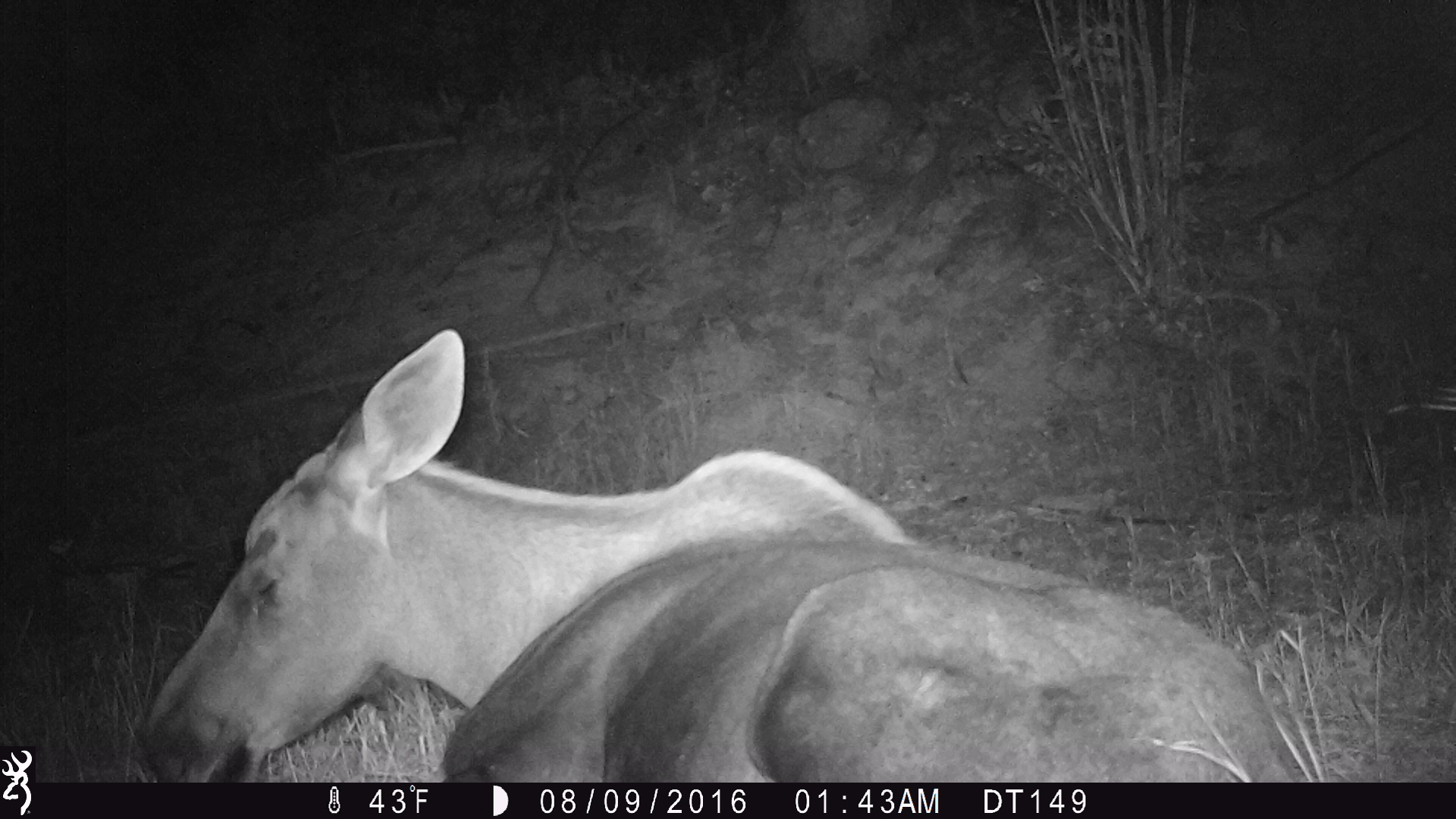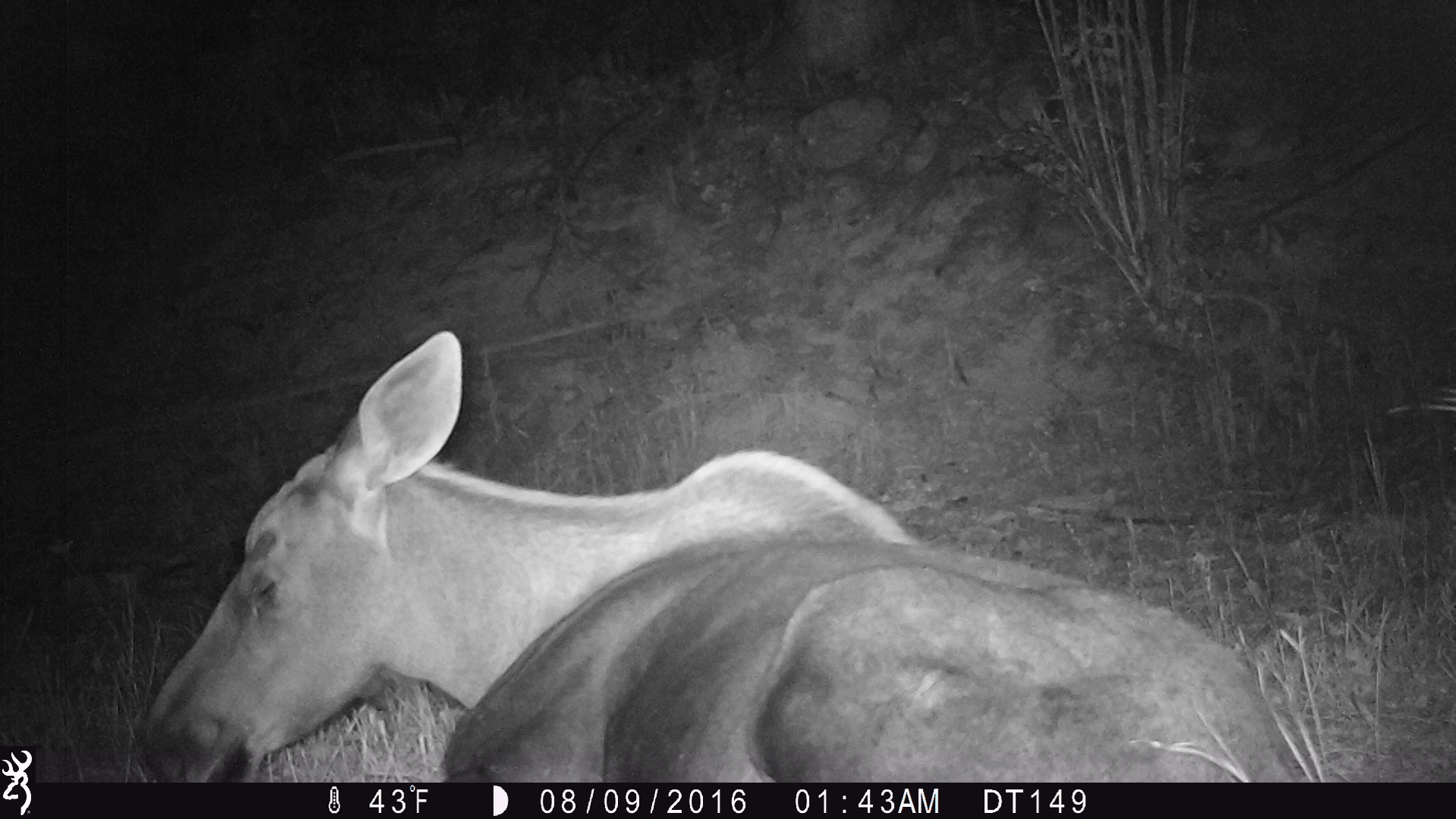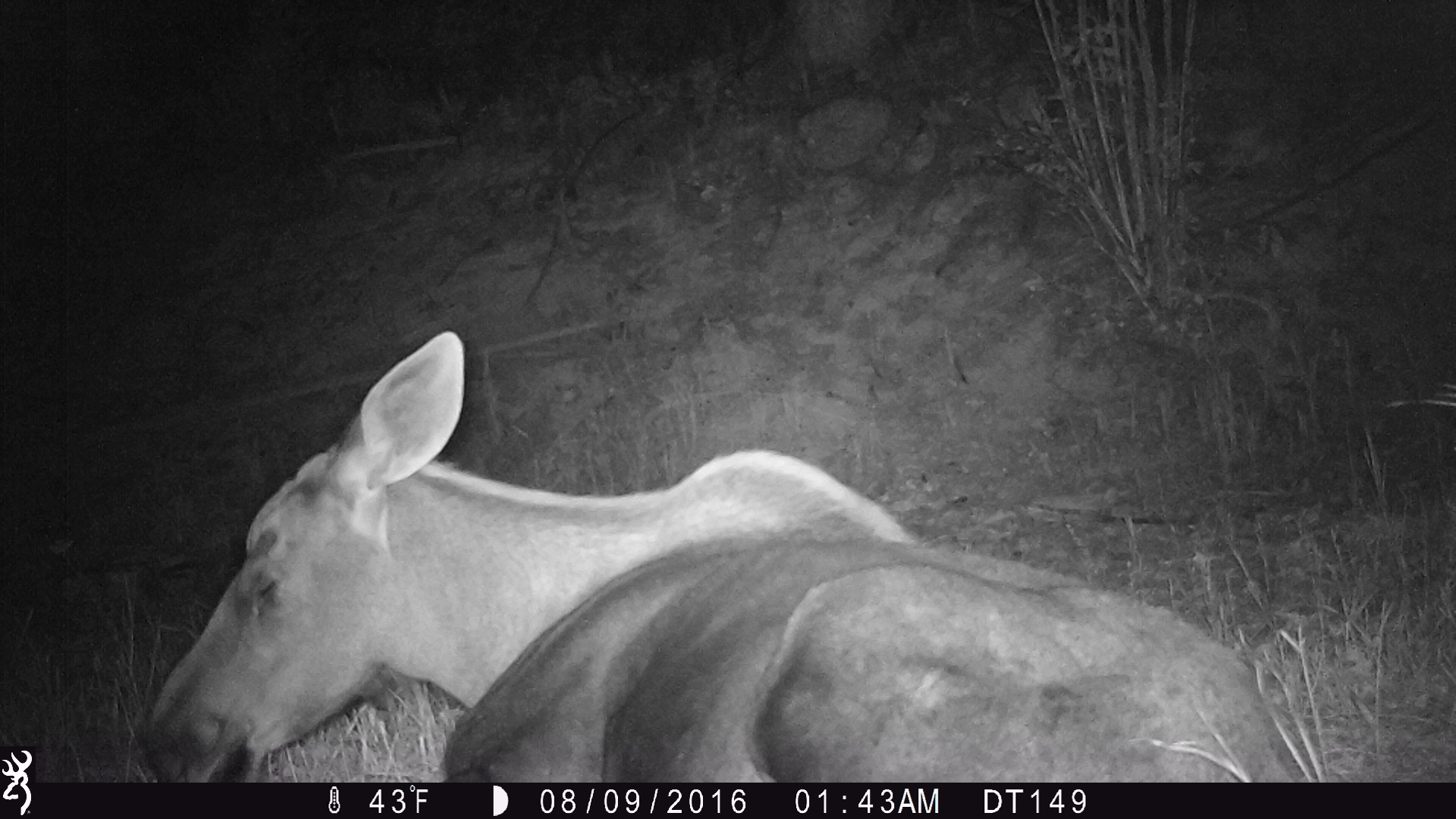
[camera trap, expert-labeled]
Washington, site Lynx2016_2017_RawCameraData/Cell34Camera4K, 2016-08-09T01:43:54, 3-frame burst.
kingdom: Animalia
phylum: Chordata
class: Mammalia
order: Artiodactyla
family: Cervidae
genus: Alces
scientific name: Alces alces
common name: moose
Alces alces (moose). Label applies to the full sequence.